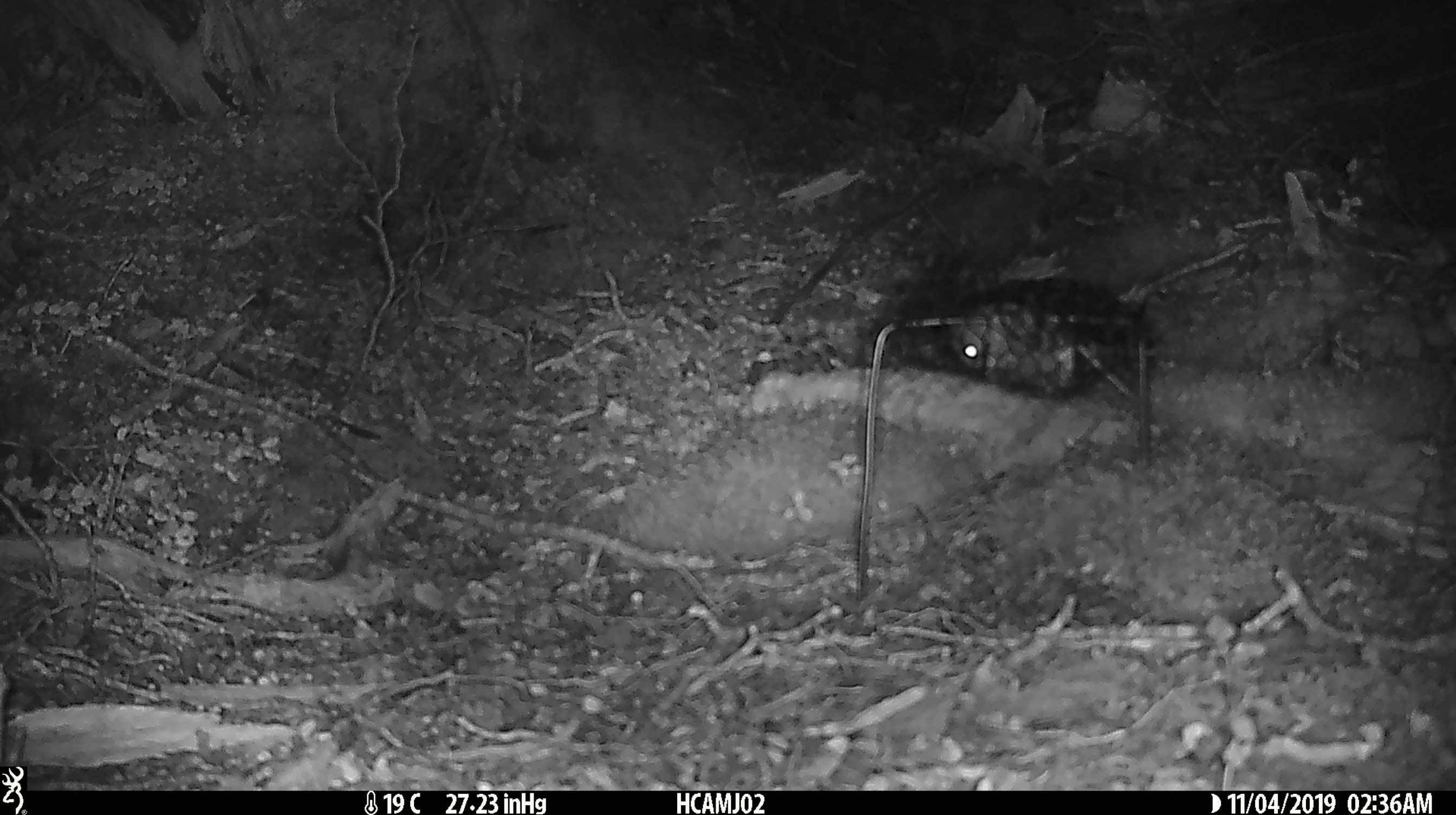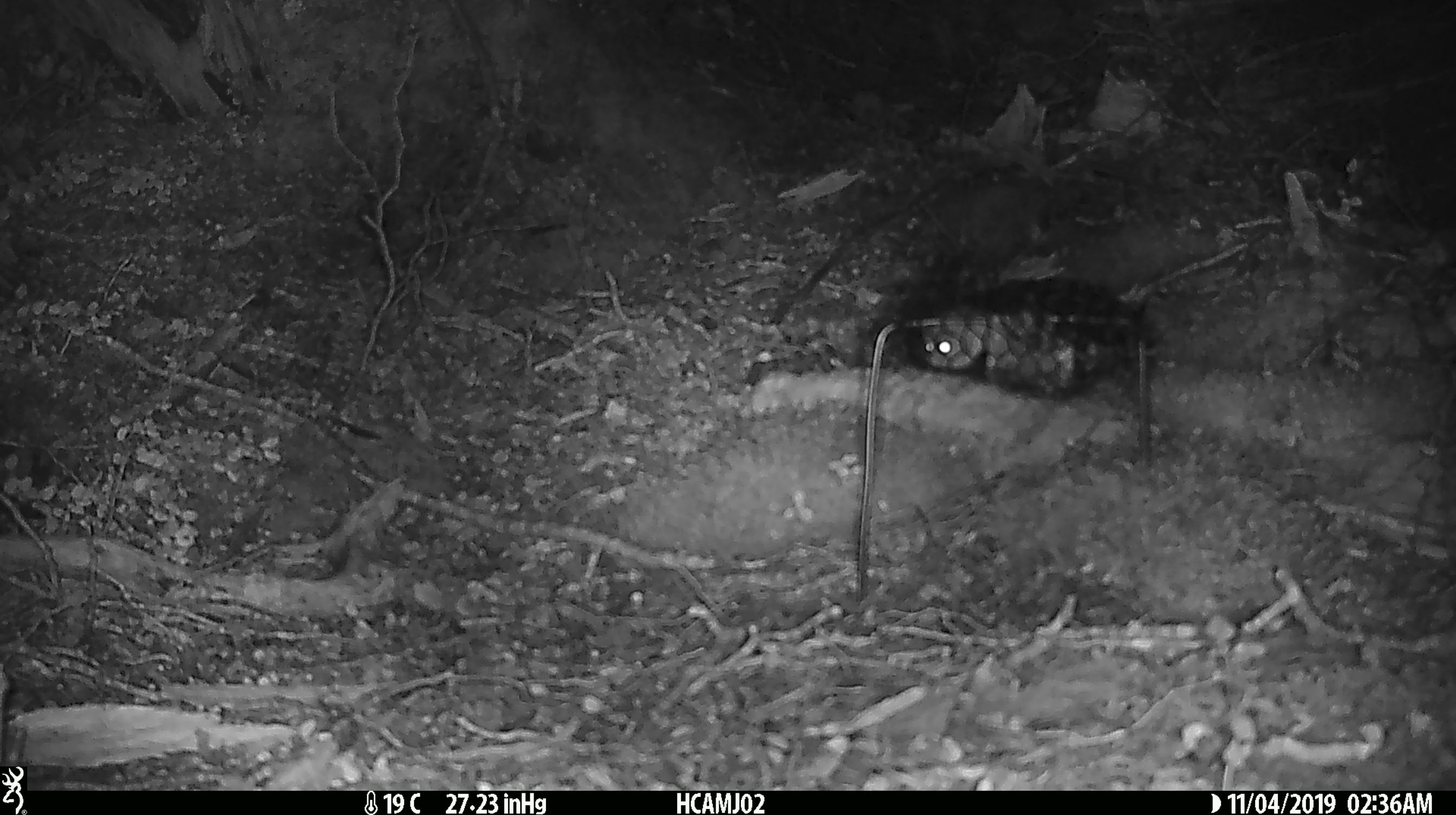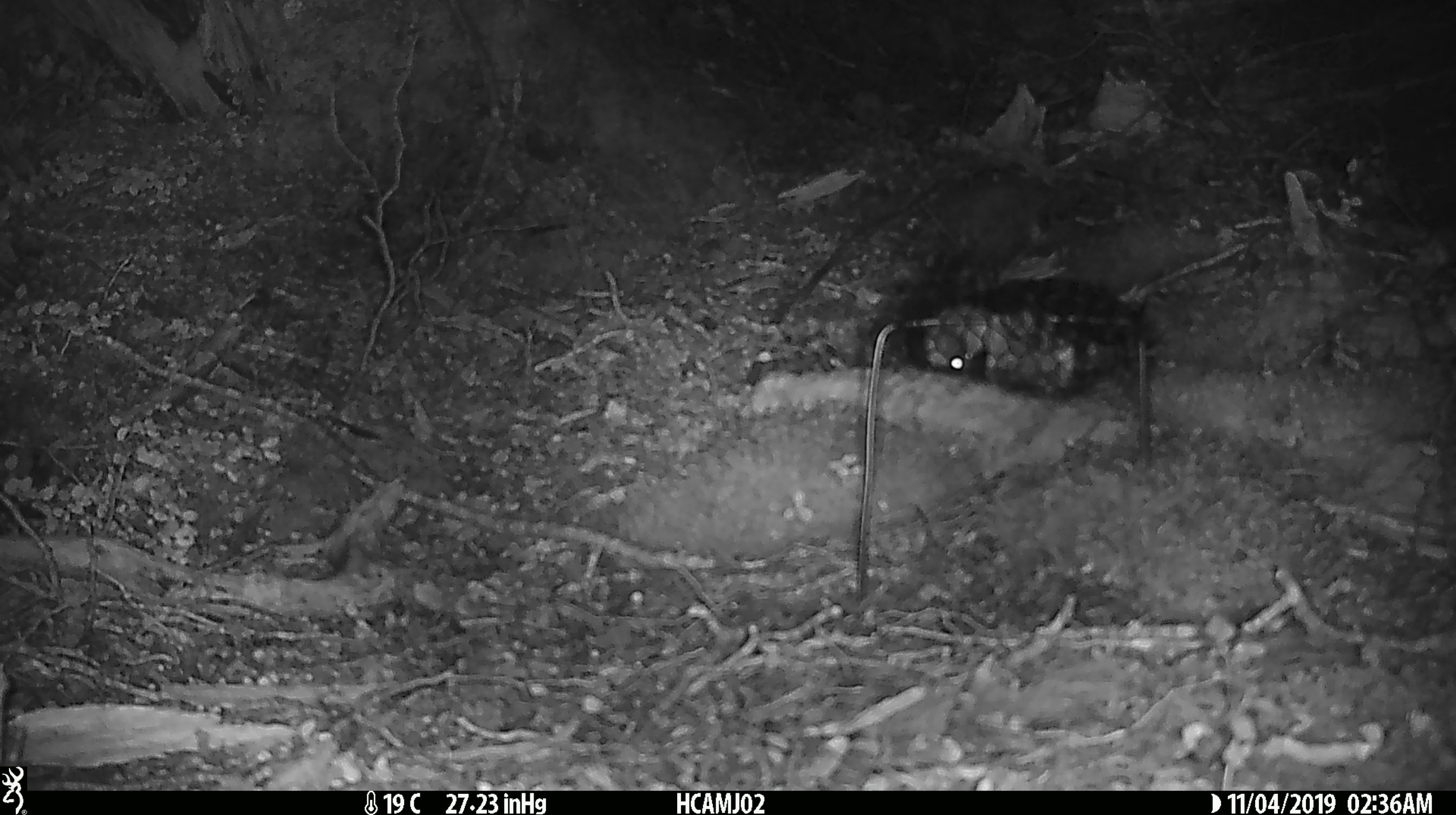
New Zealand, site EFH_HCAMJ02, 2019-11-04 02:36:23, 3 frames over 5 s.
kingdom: Animalia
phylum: Chordata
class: Mammalia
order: Rodentia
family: Muridae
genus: Mus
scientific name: Mus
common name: mouse